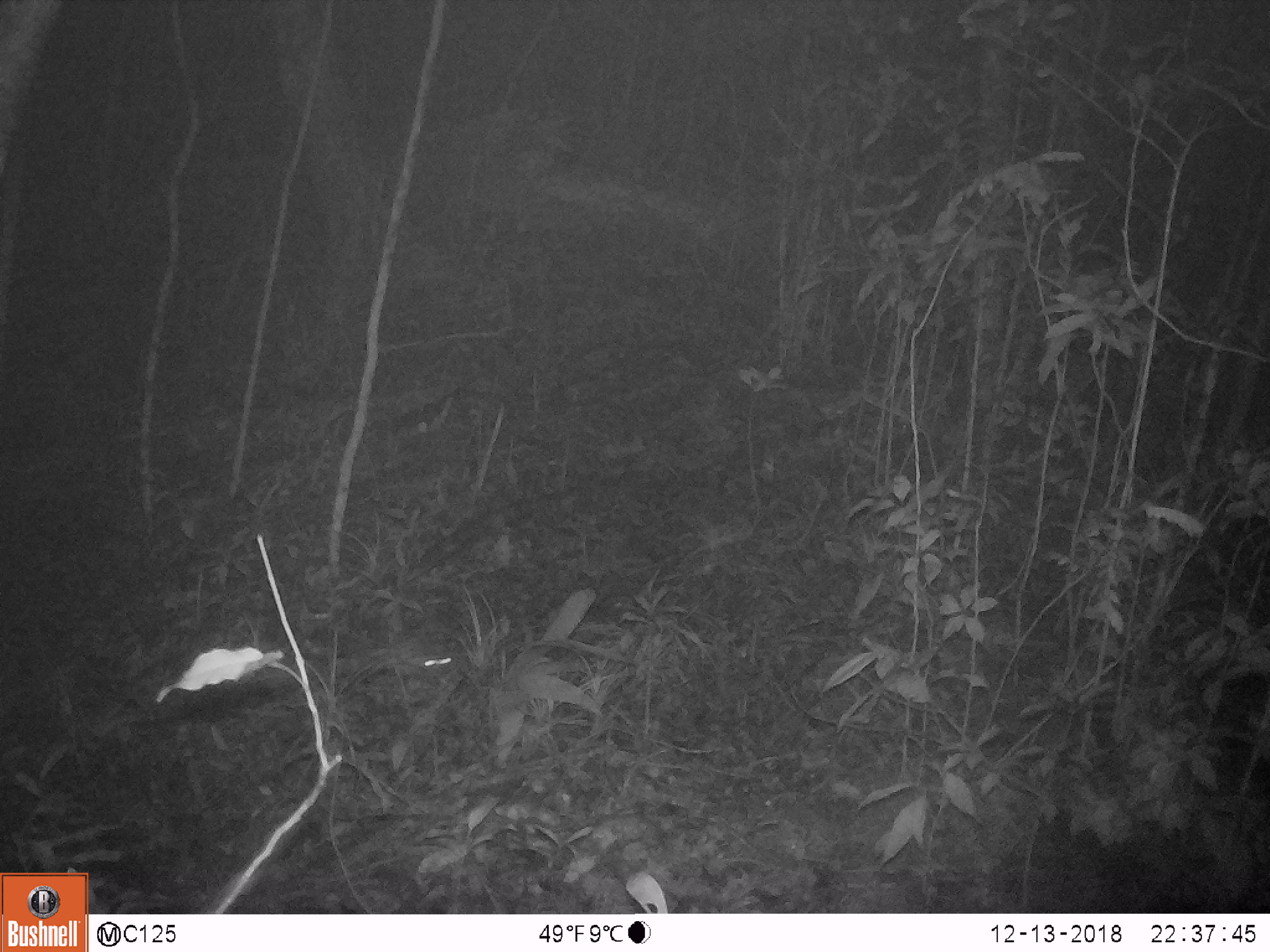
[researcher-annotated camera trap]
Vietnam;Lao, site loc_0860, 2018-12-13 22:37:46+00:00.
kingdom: Animalia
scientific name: Animalia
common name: animal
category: unidentified small animal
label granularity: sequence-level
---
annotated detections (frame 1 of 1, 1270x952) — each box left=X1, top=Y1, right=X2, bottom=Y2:
unidentified small animal: left=401, top=653, right=453, bottom=681